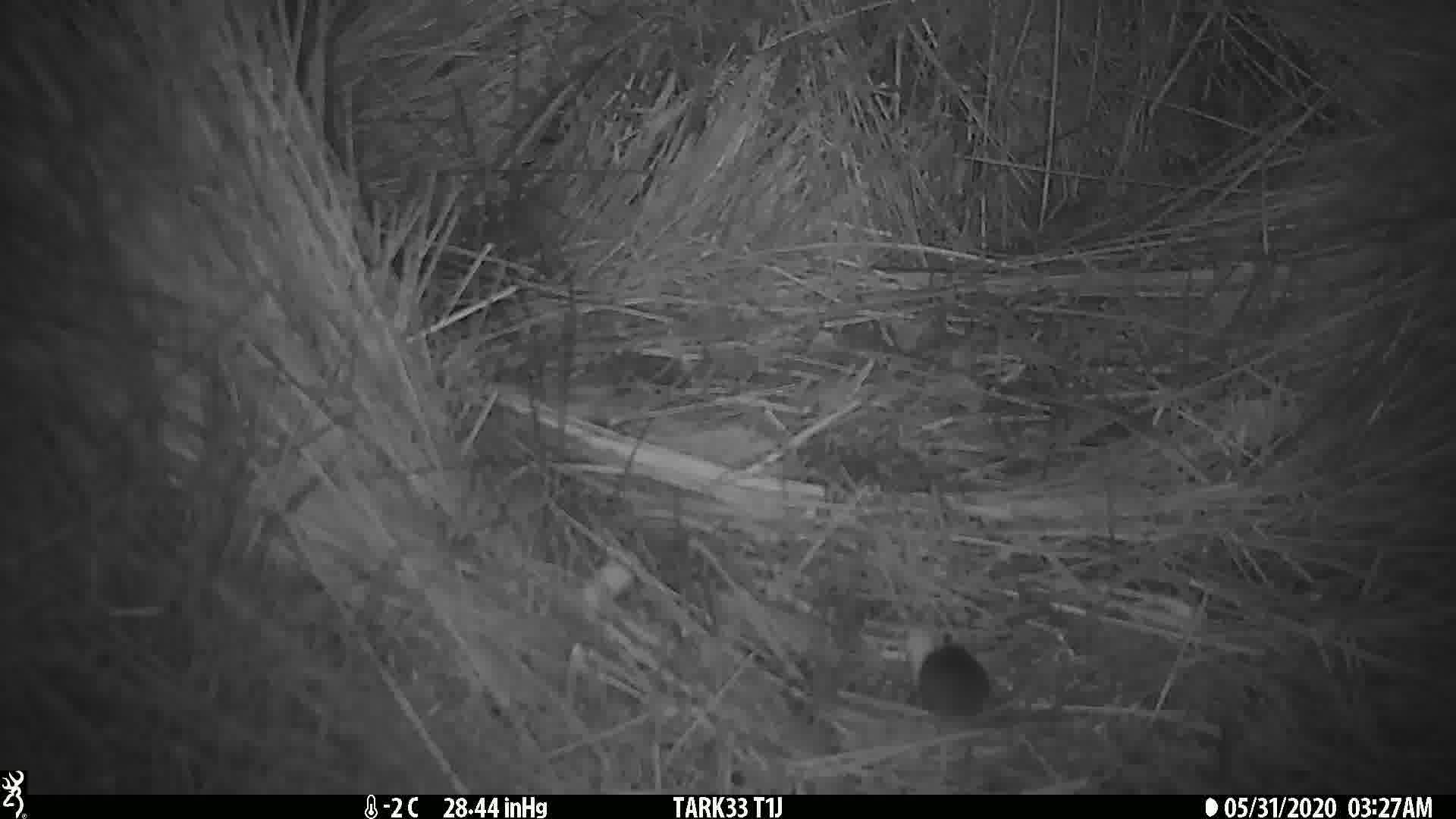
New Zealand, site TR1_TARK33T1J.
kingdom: Animalia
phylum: Chordata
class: Mammalia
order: Rodentia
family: Muridae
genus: Mus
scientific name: Mus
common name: mouse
Mouse (Mus).